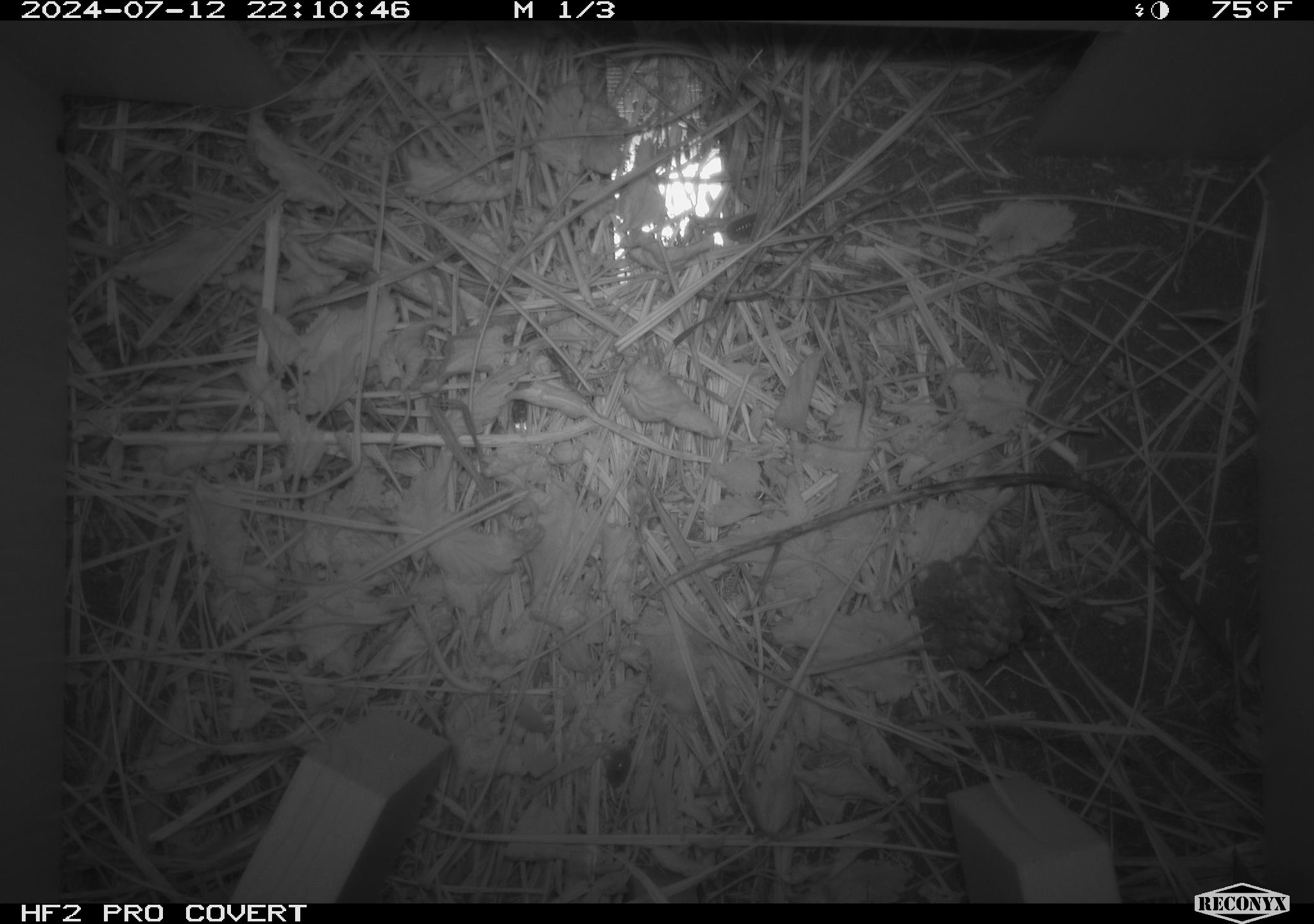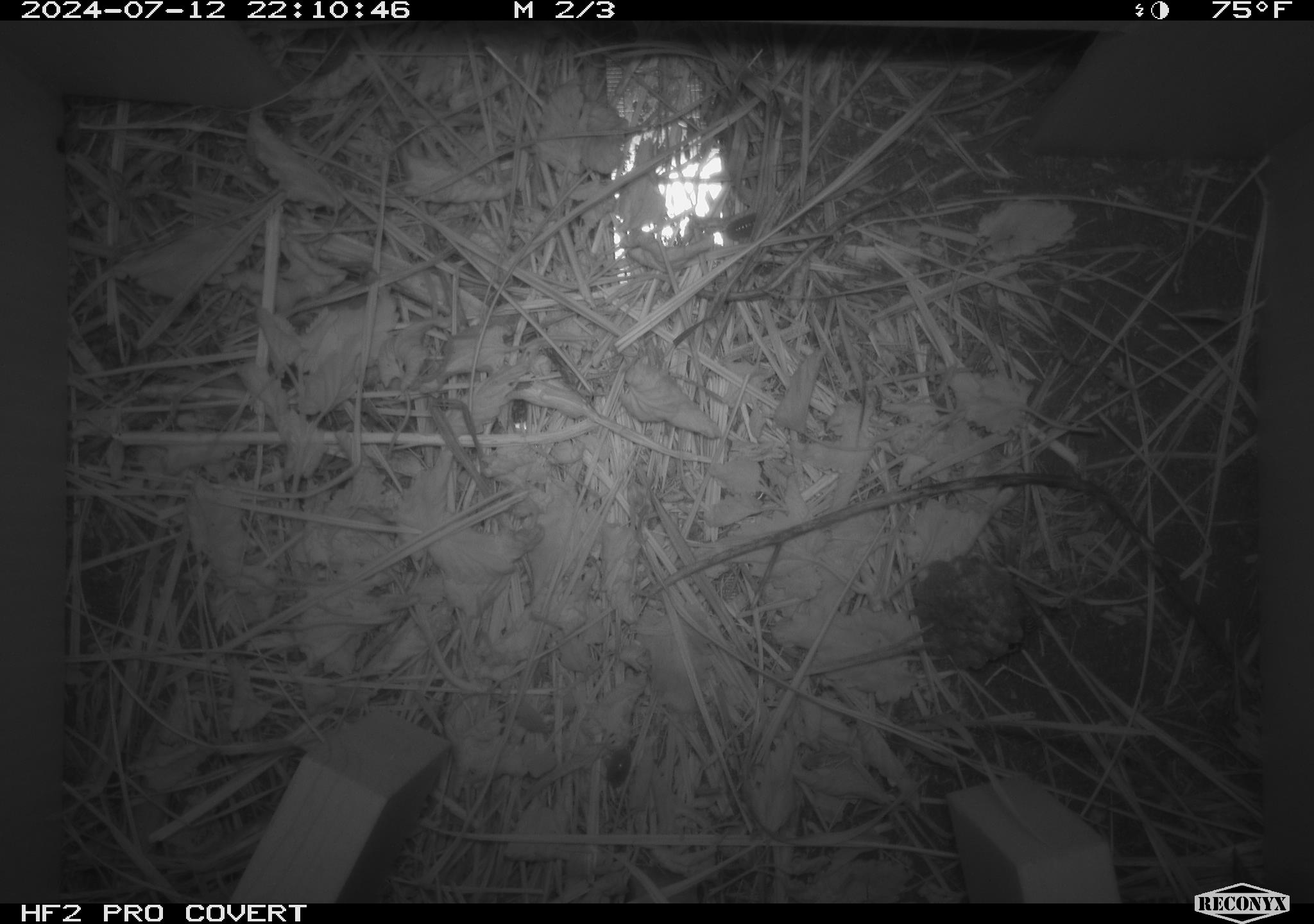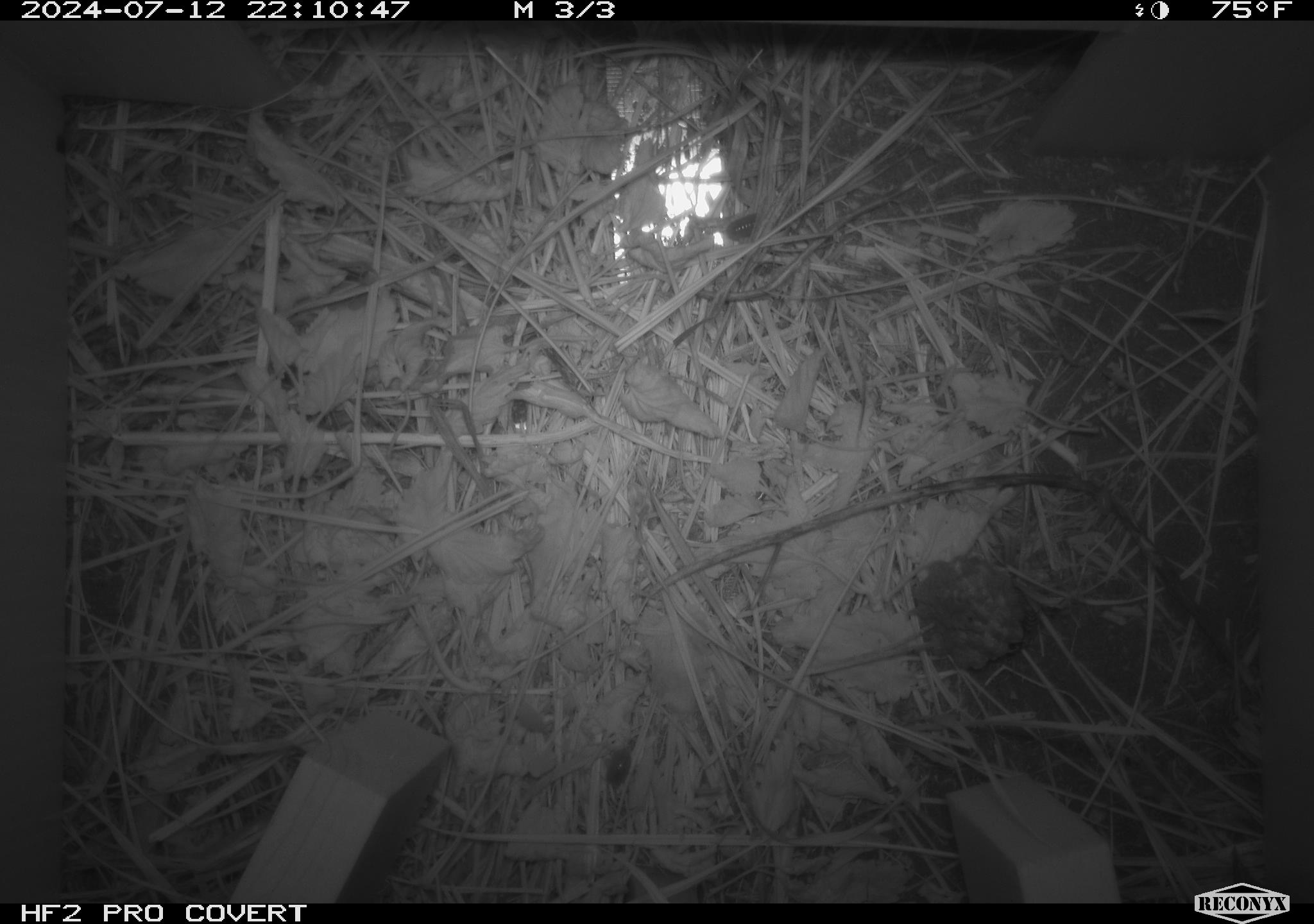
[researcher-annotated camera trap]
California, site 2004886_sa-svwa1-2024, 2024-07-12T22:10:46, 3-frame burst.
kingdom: Animalia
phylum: Arthropoda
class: Malacostraca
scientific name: Malacostraca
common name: amphipods, crabs, isopods, krill, lobsters and shrimps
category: malacostracan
Malacostracan (amphipods, crabs, isopods, krill, lobsters and shrimps) (Malacostraca).